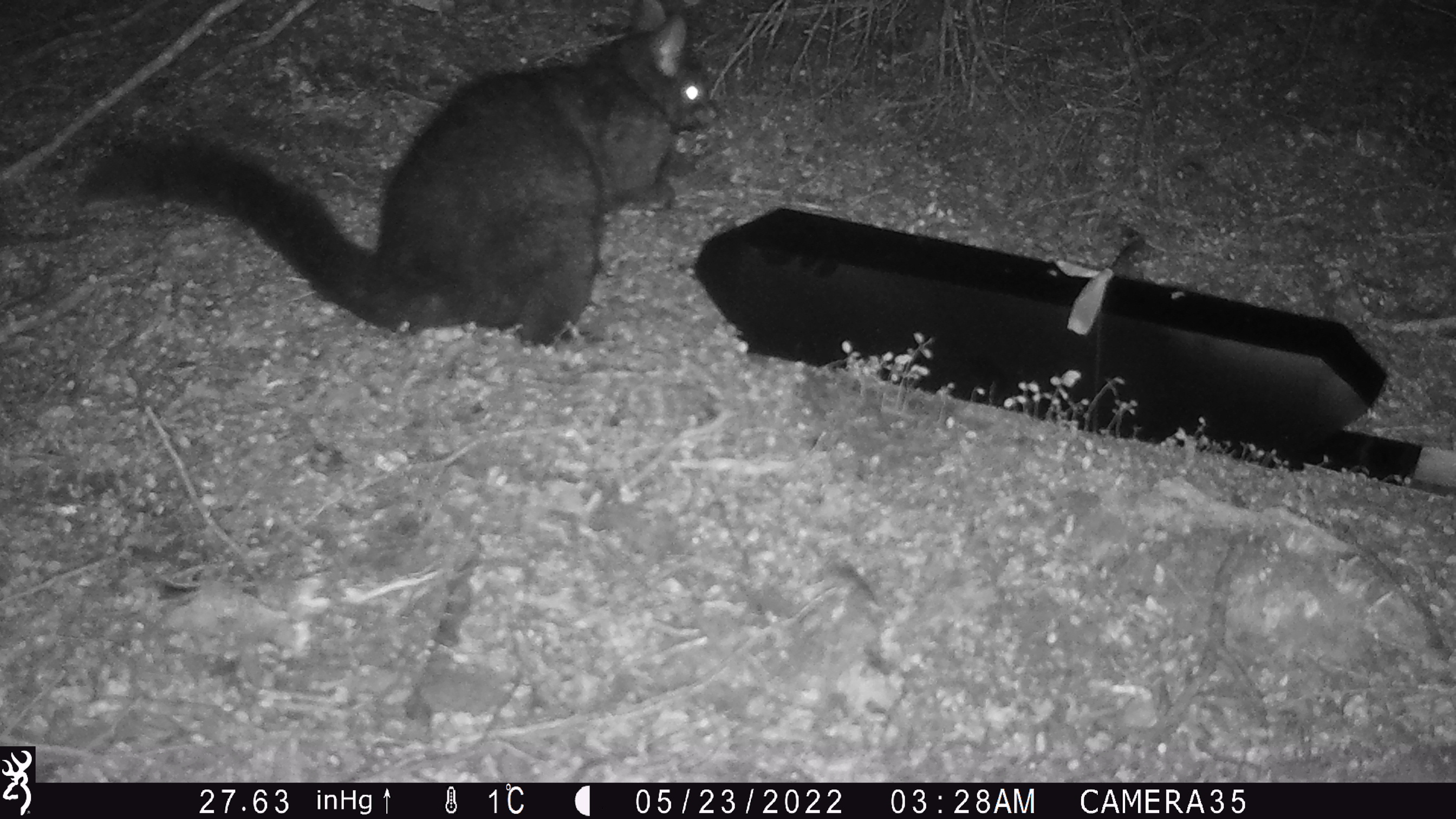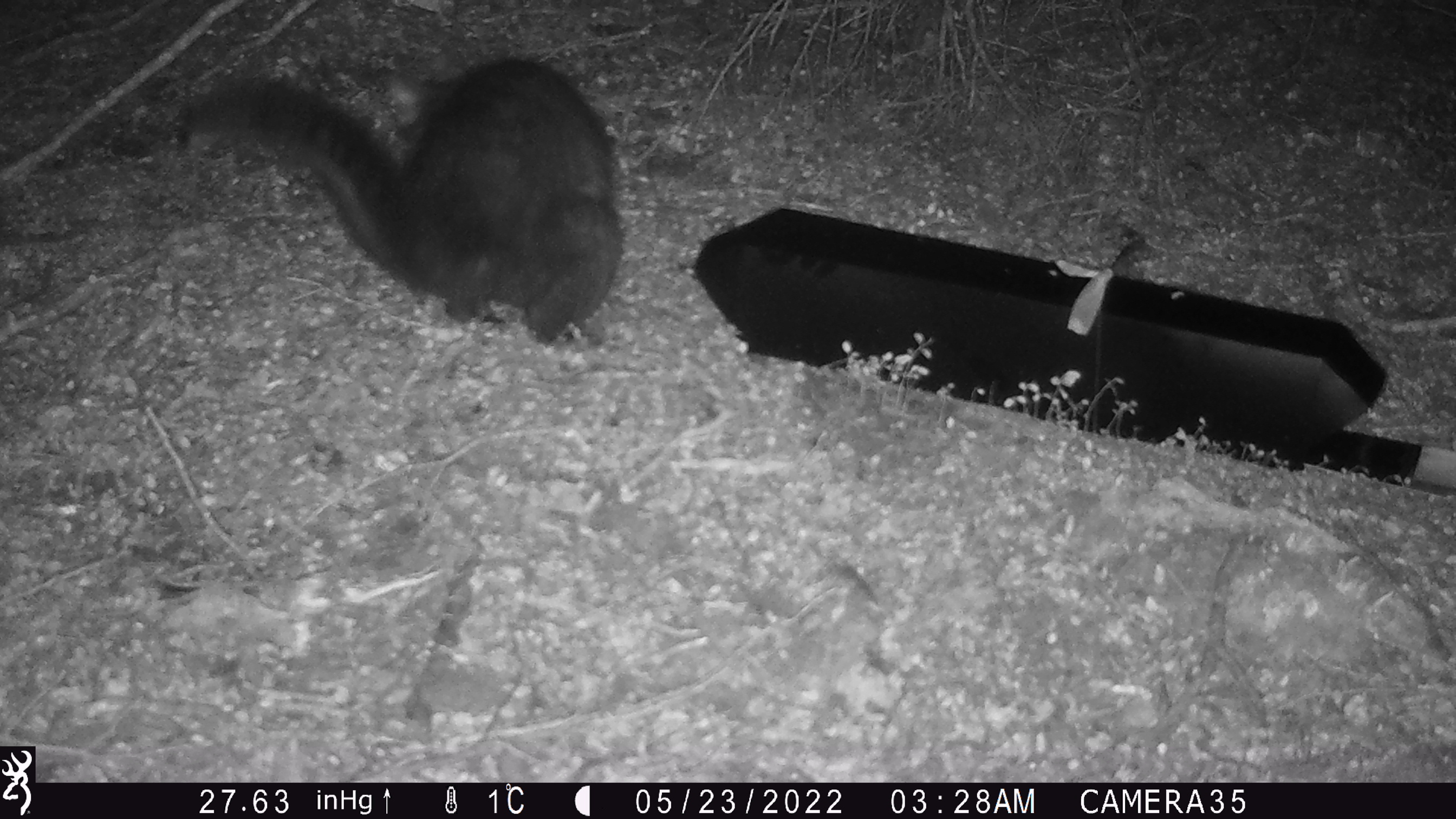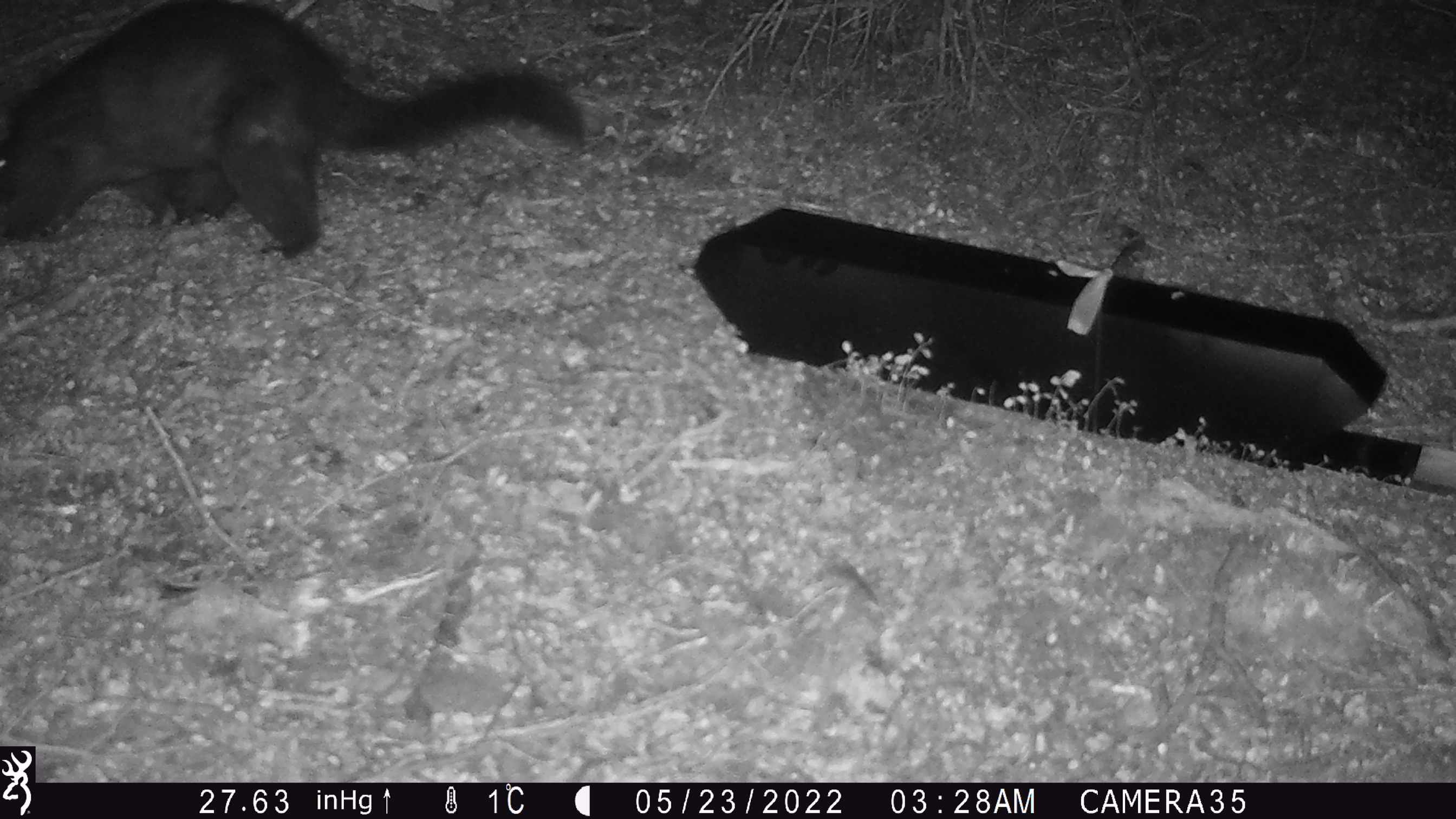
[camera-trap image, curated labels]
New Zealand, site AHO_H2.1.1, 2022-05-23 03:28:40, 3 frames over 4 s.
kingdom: Animalia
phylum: Chordata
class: Mammalia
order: Diprotodontia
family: Phalangeridae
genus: Trichosurus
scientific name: Trichosurus vulpecula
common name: common brushtail possum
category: possum